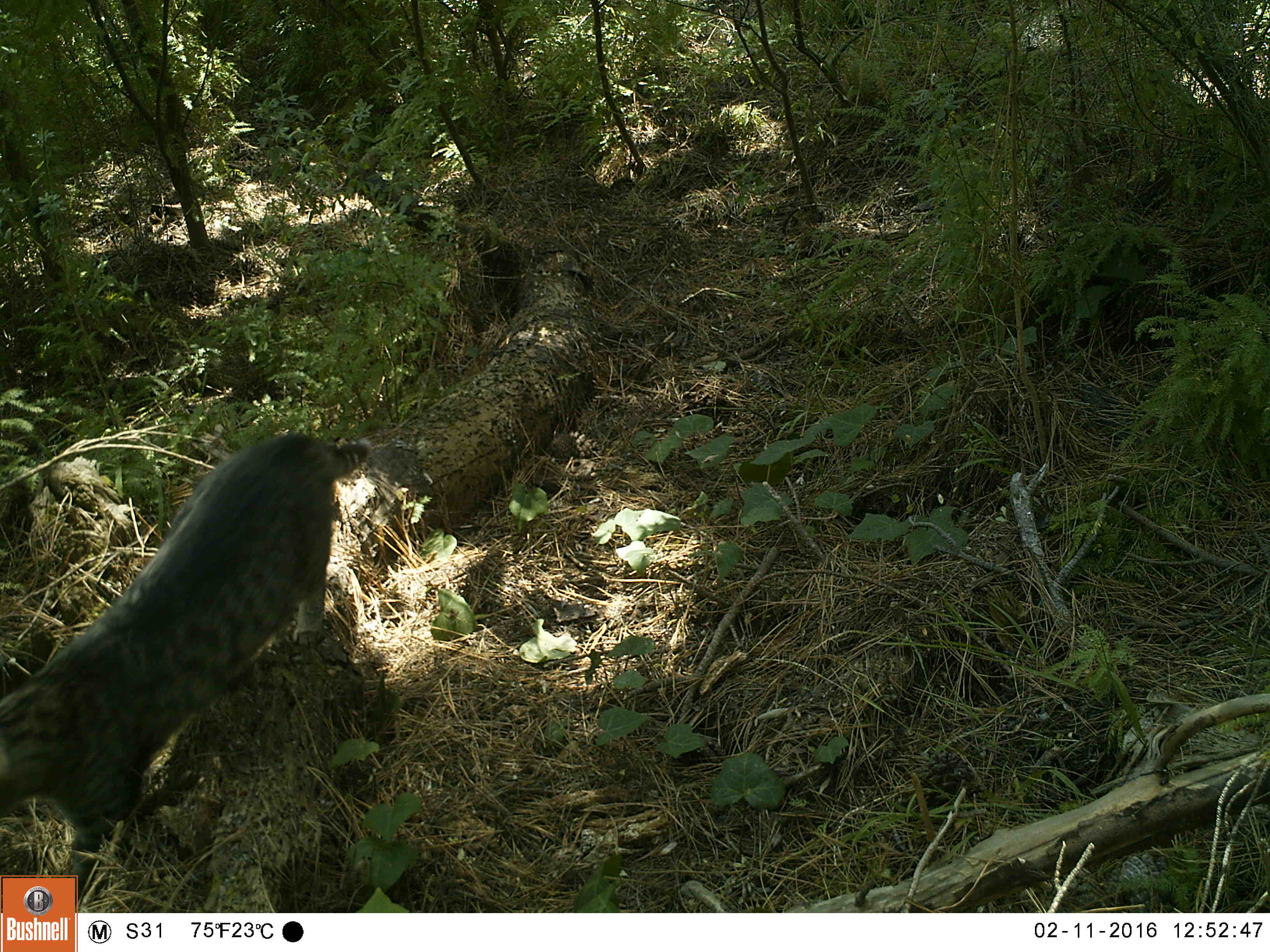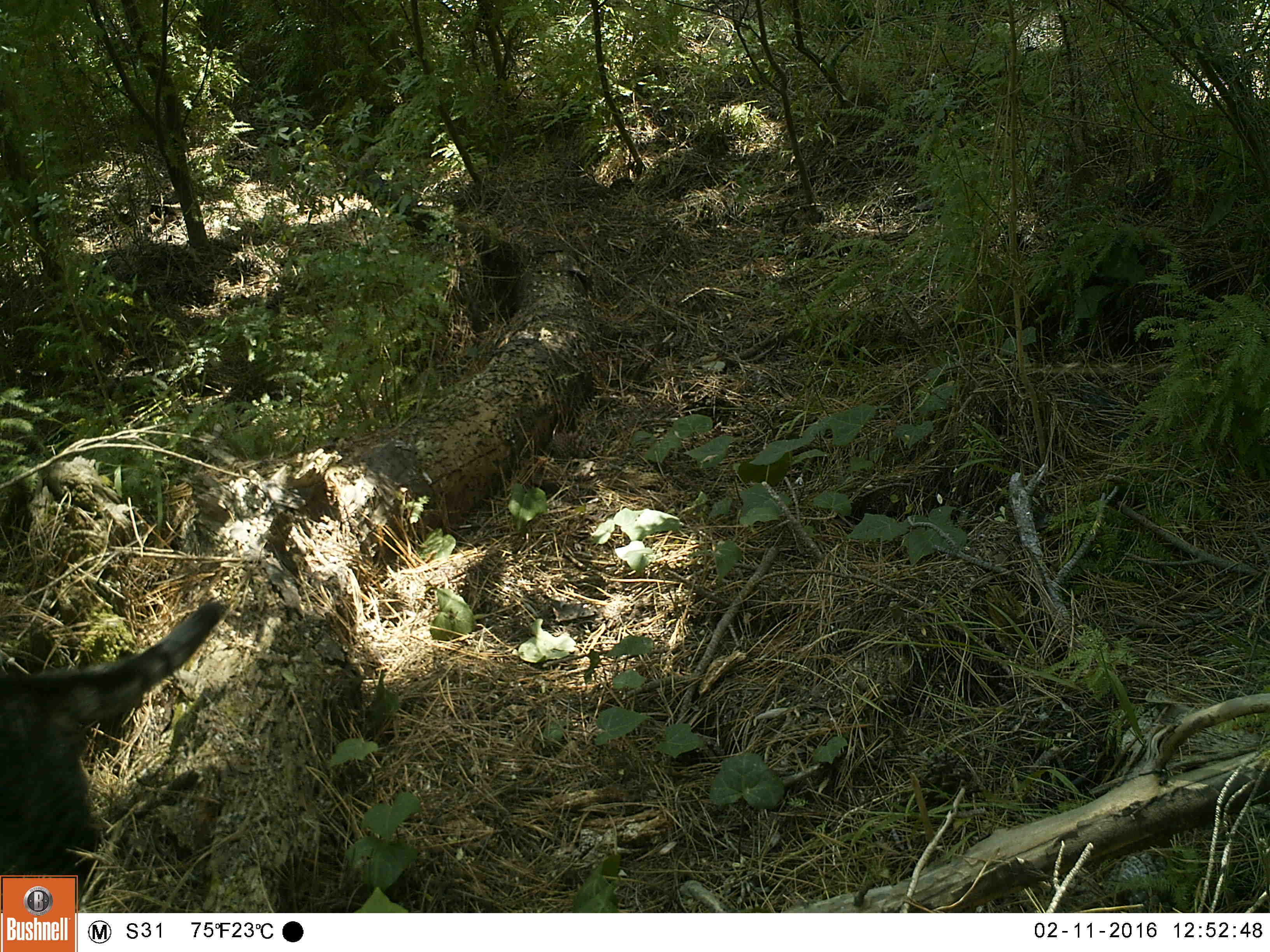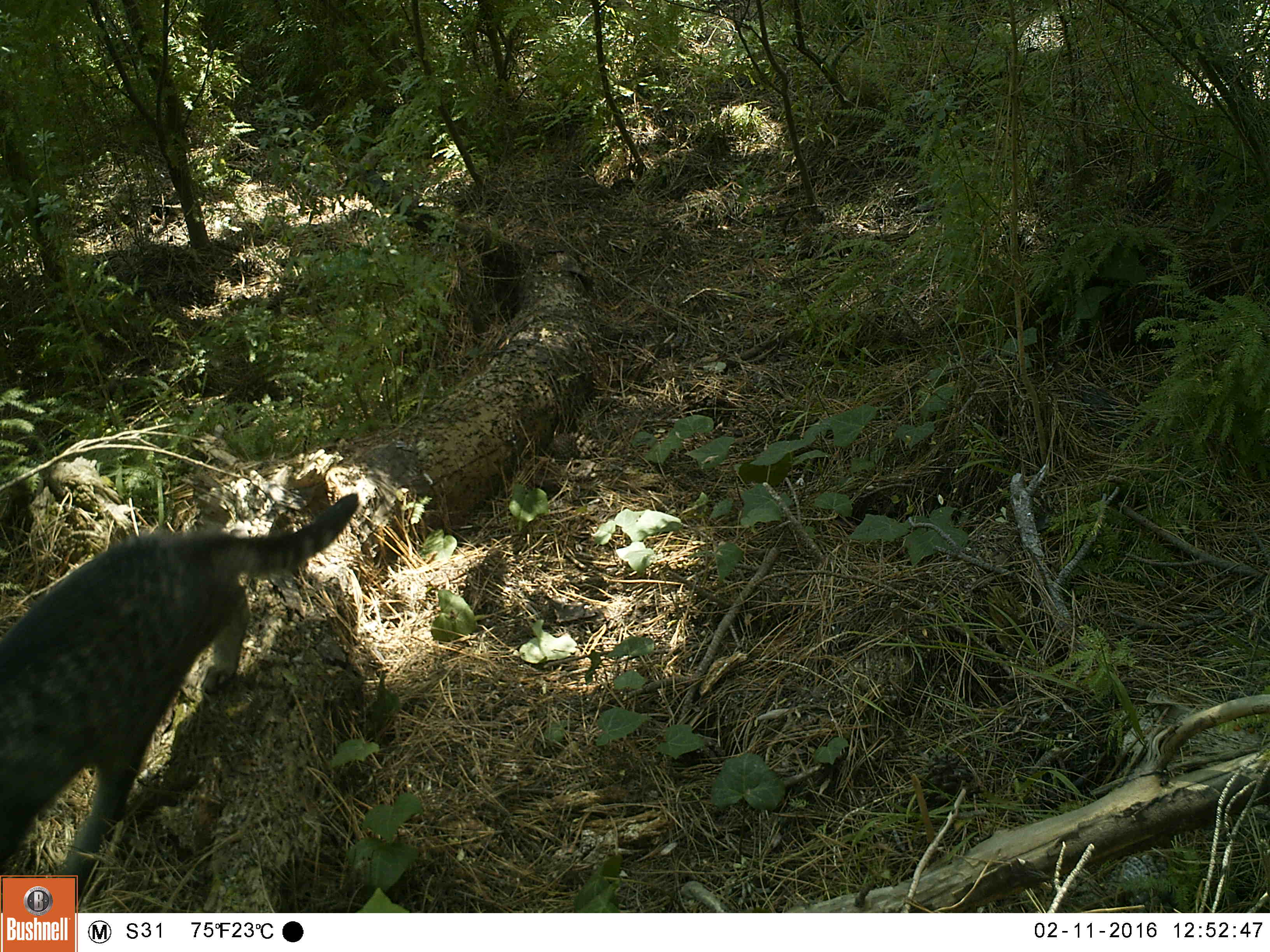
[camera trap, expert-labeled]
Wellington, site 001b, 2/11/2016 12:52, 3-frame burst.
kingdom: Animalia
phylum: Chordata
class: Mammalia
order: Carnivora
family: Felidae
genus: Felis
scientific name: Felis catus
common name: cat